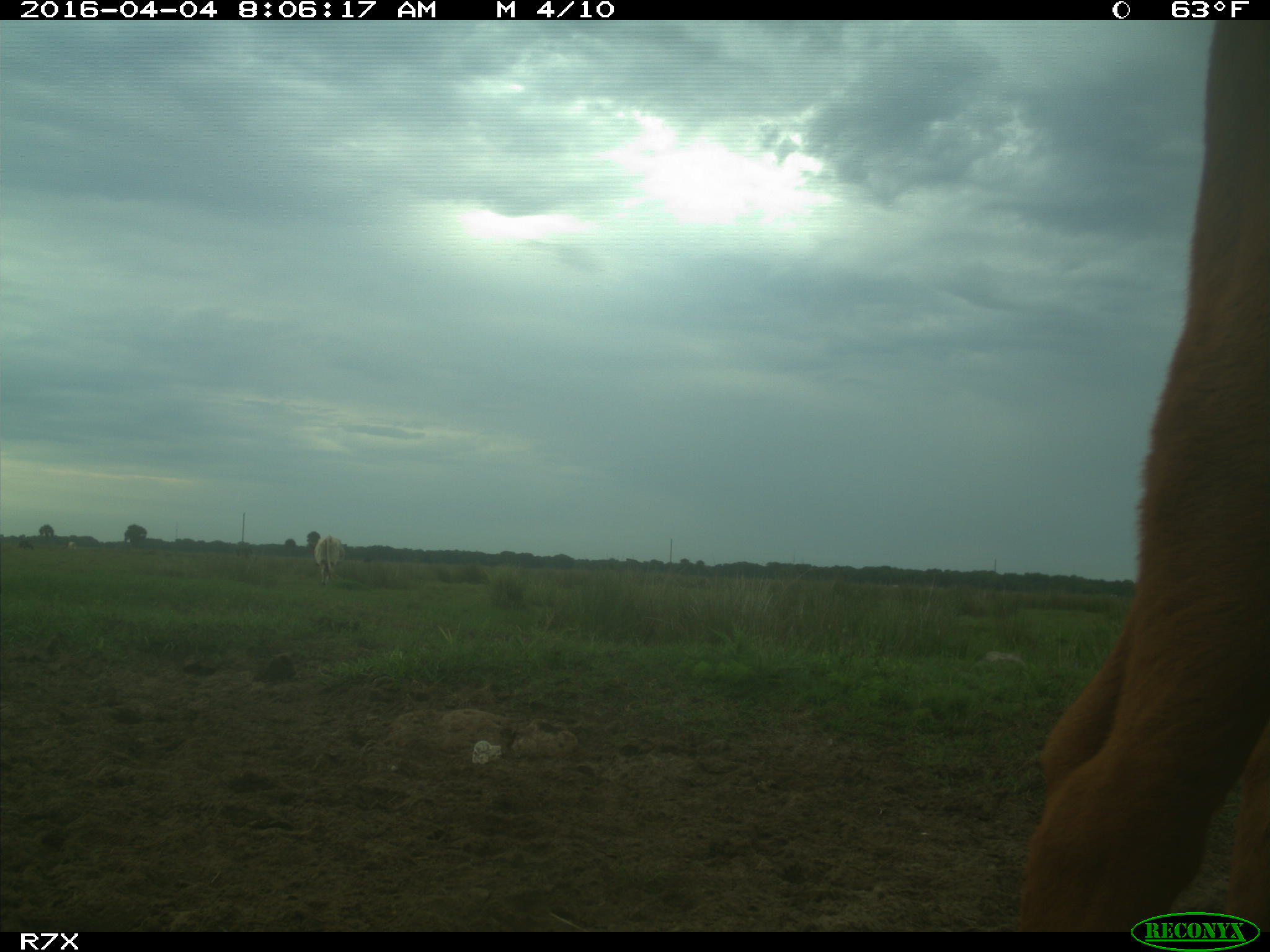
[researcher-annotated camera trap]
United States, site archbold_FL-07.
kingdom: Animalia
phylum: Chordata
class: Mammalia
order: Artiodactyla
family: Bovidae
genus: Bos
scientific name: Bos taurus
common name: domestic cow